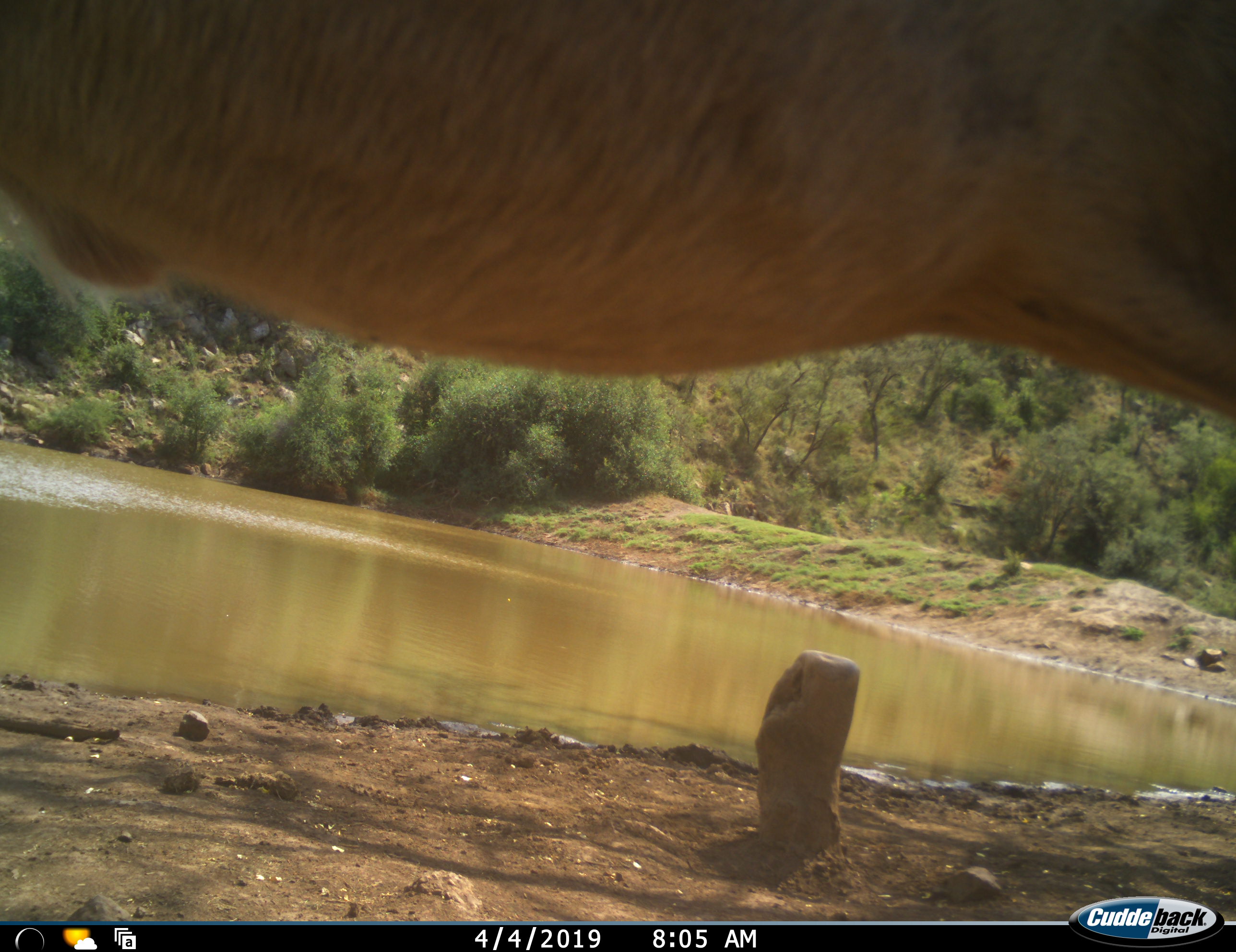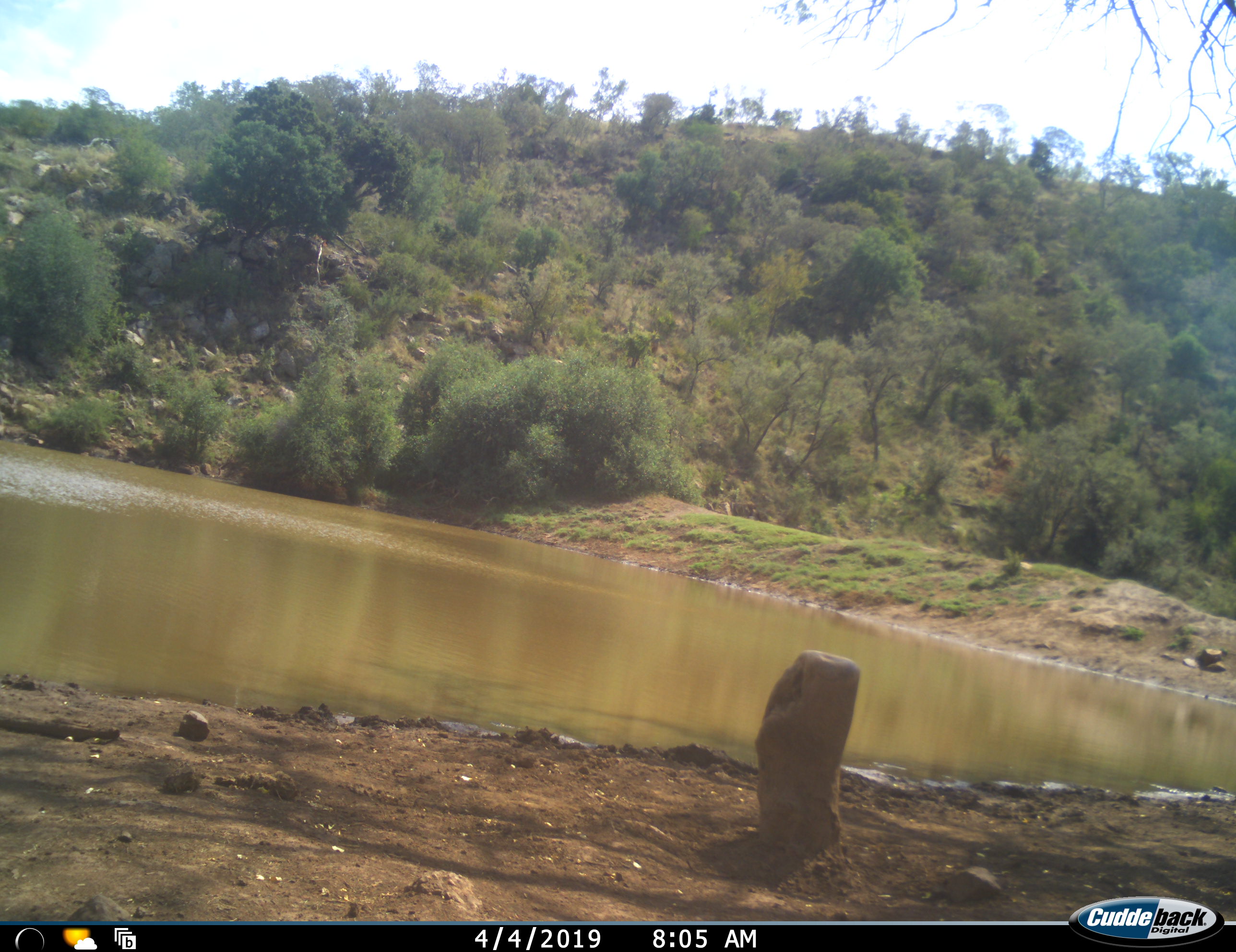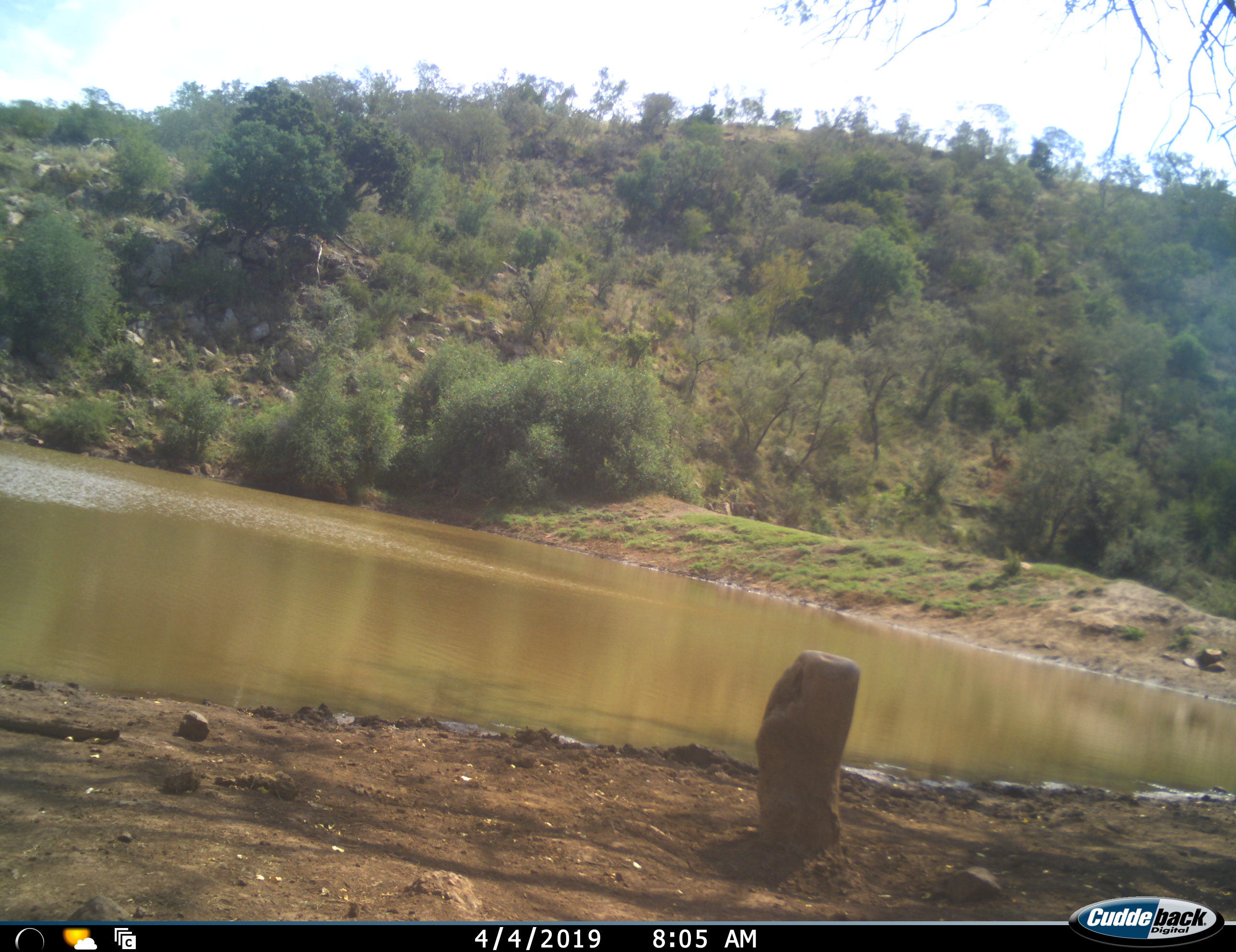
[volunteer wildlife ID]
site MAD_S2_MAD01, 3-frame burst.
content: unidentified animal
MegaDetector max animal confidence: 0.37